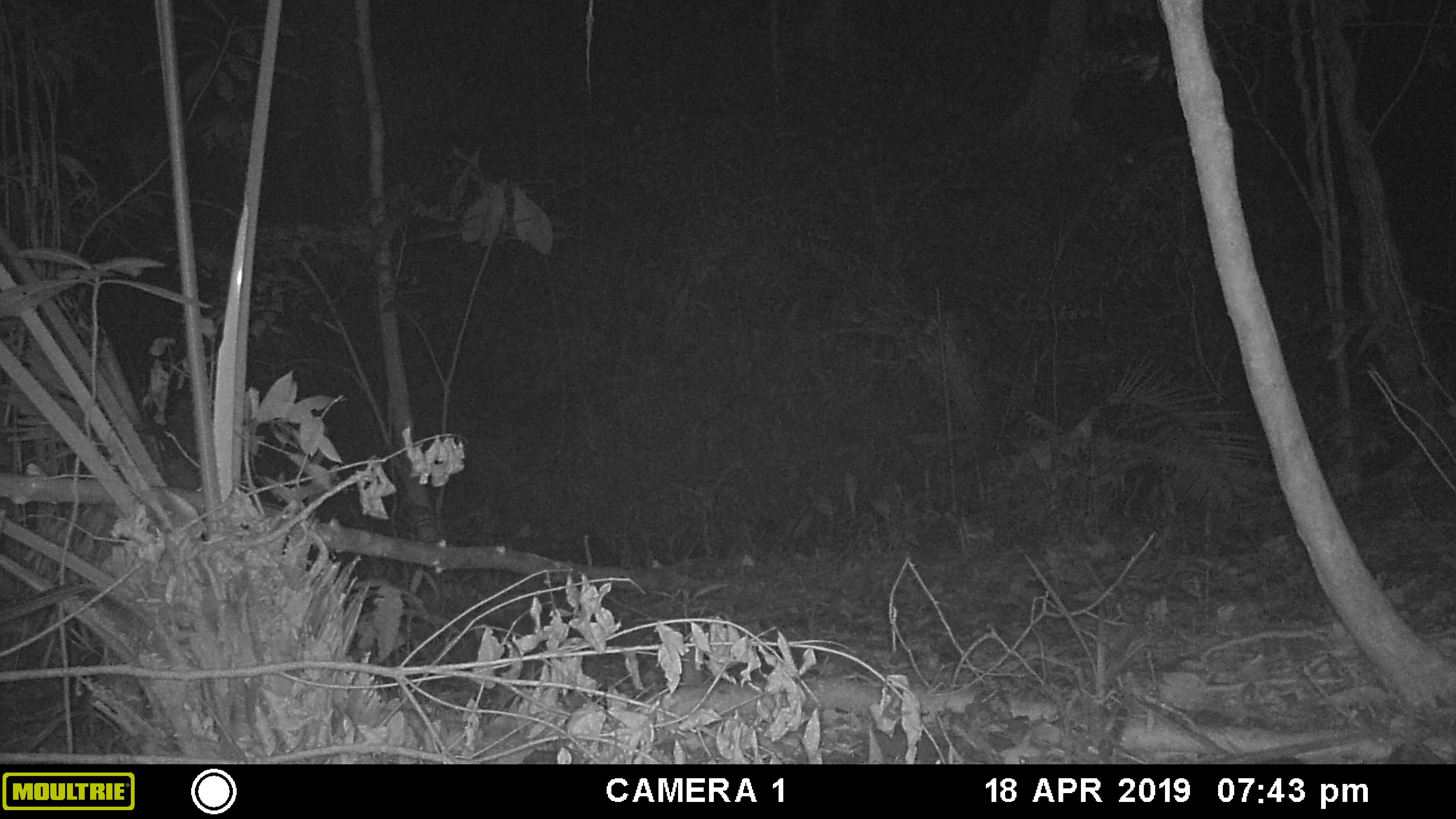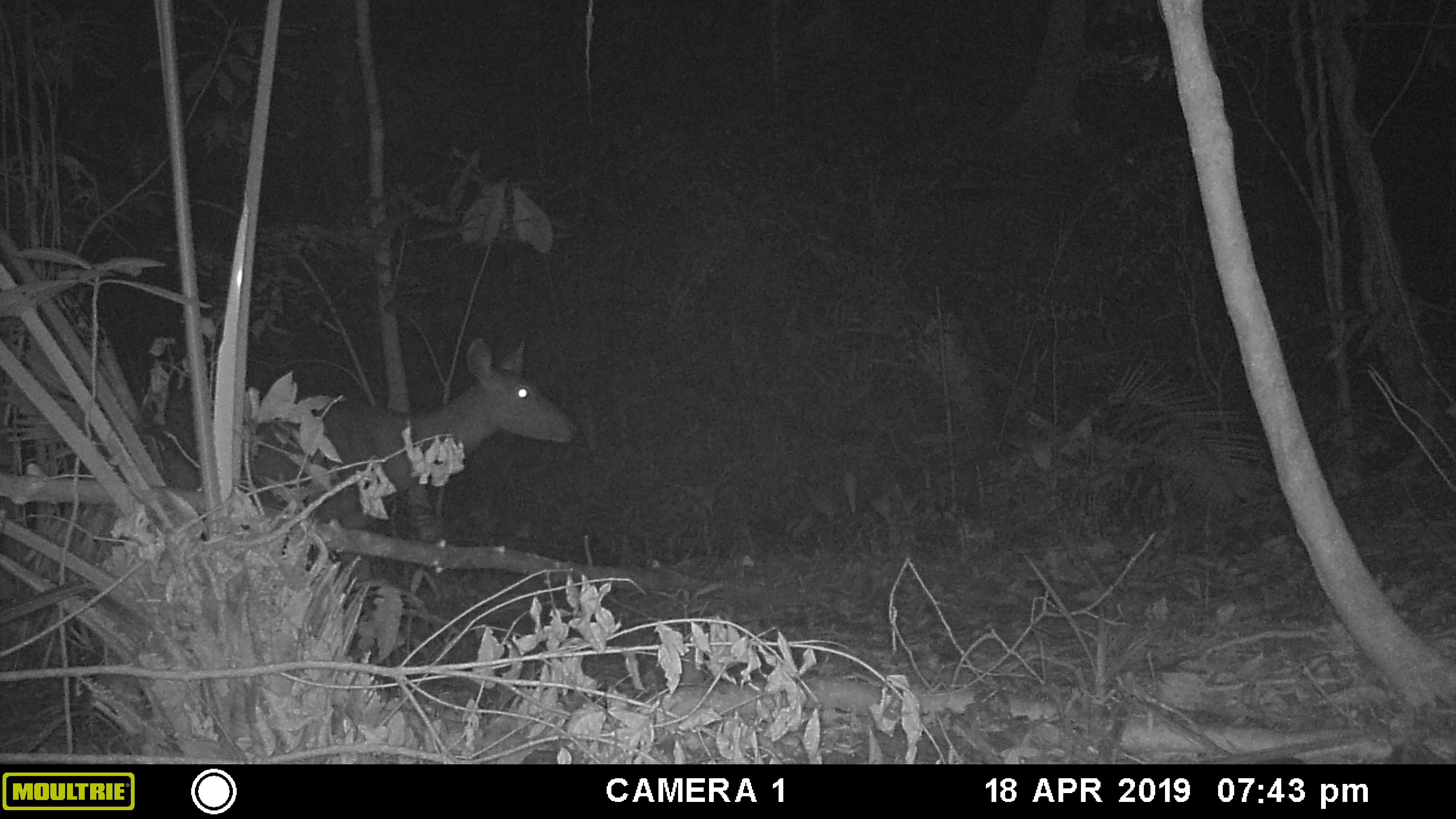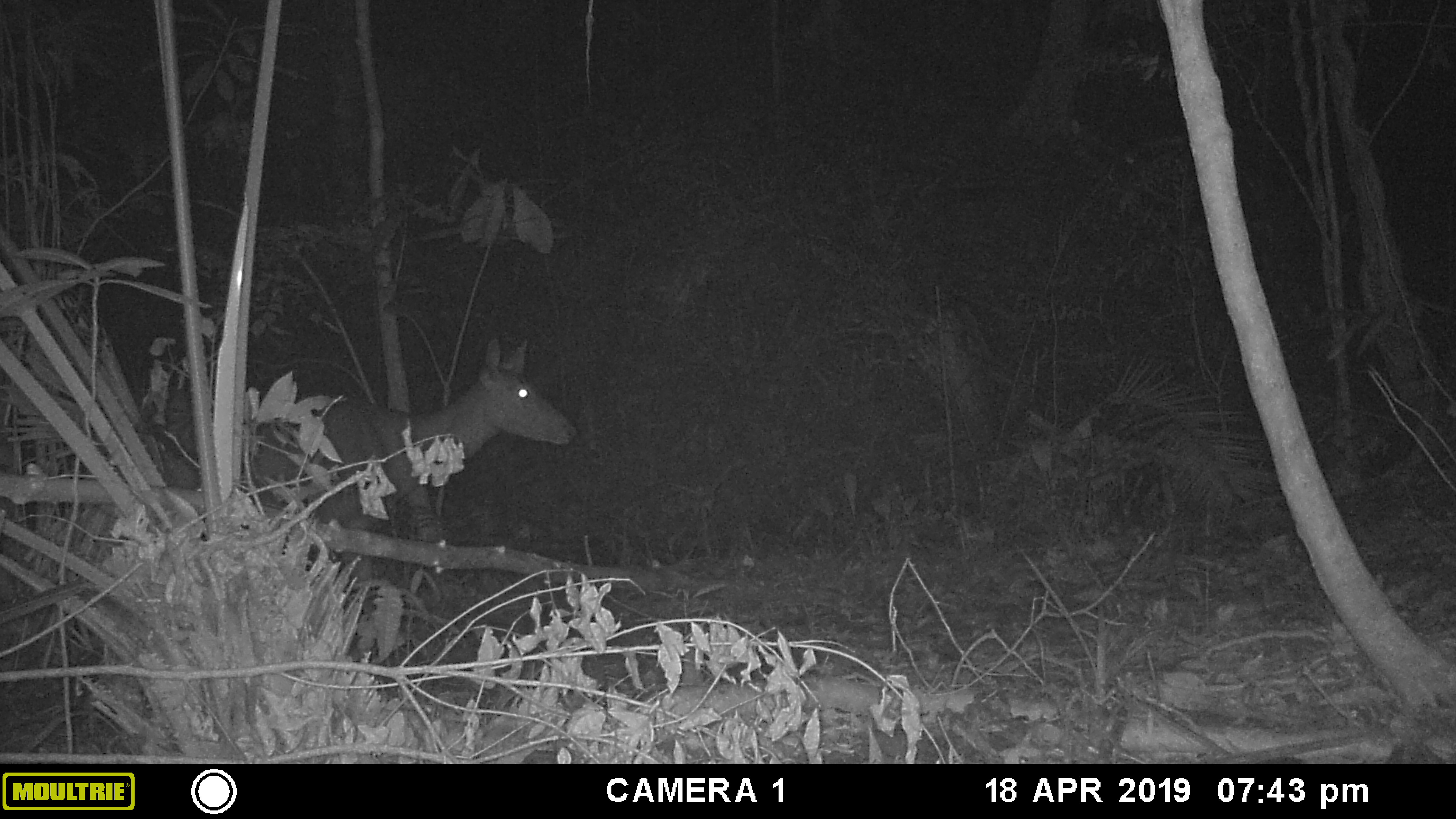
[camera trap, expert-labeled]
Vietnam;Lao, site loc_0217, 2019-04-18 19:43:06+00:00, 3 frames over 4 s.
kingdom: Animalia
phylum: Chordata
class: Mammalia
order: Artiodactyla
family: Cervidae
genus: Rusa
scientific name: Rusa unicolor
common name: sambar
Sambar (Rusa unicolor). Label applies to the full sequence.